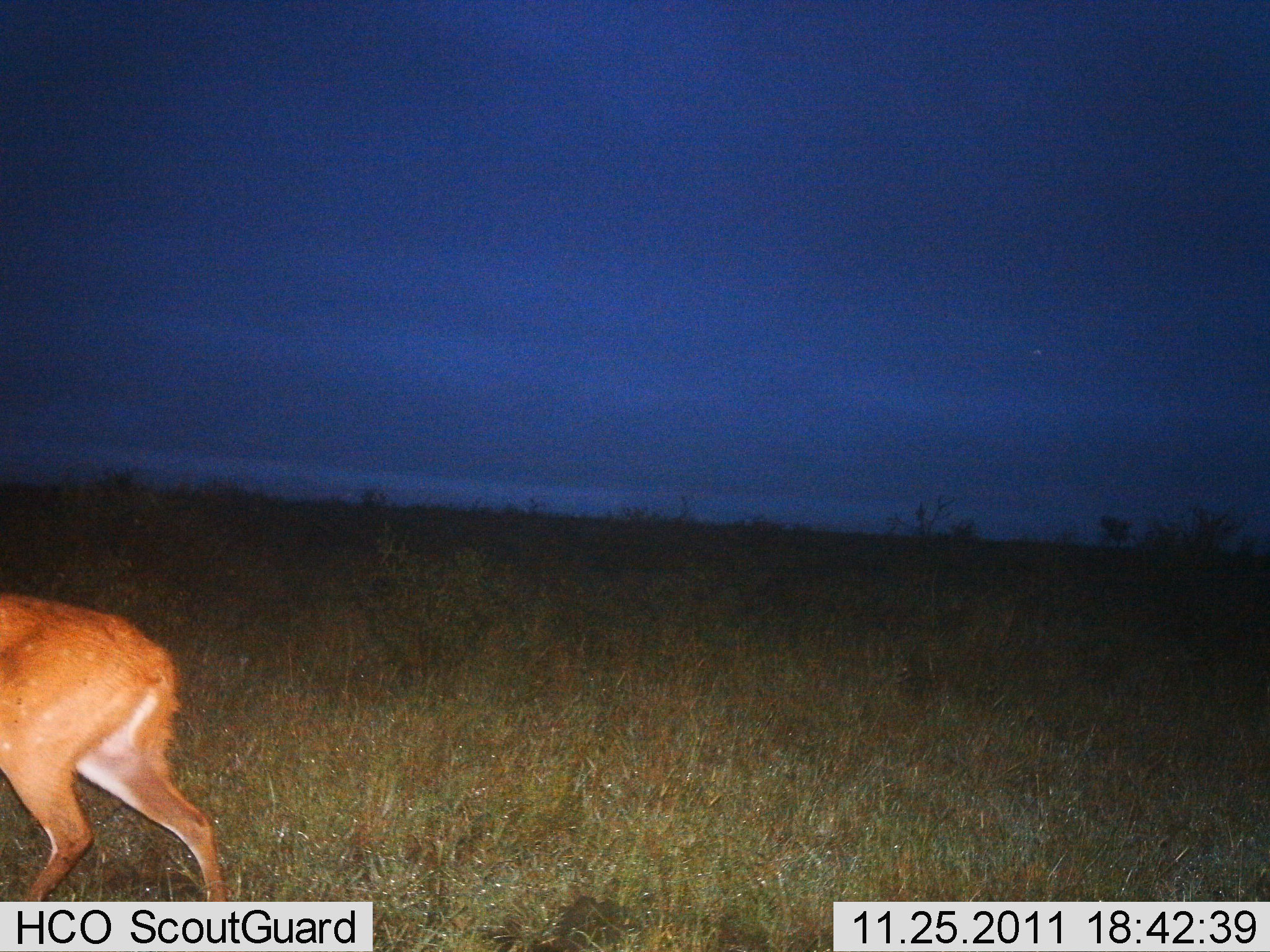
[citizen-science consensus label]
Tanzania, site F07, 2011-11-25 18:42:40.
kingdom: Animalia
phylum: Chordata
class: Mammalia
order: Artiodactyla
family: Bovidae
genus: Tragelaphus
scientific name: Tragelaphus scriptus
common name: bushbuck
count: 1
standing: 10%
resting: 0%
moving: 90%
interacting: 0%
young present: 0%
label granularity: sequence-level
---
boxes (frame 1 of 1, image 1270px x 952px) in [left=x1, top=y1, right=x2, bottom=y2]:
animal: [left=2, top=581, right=232, bottom=902]